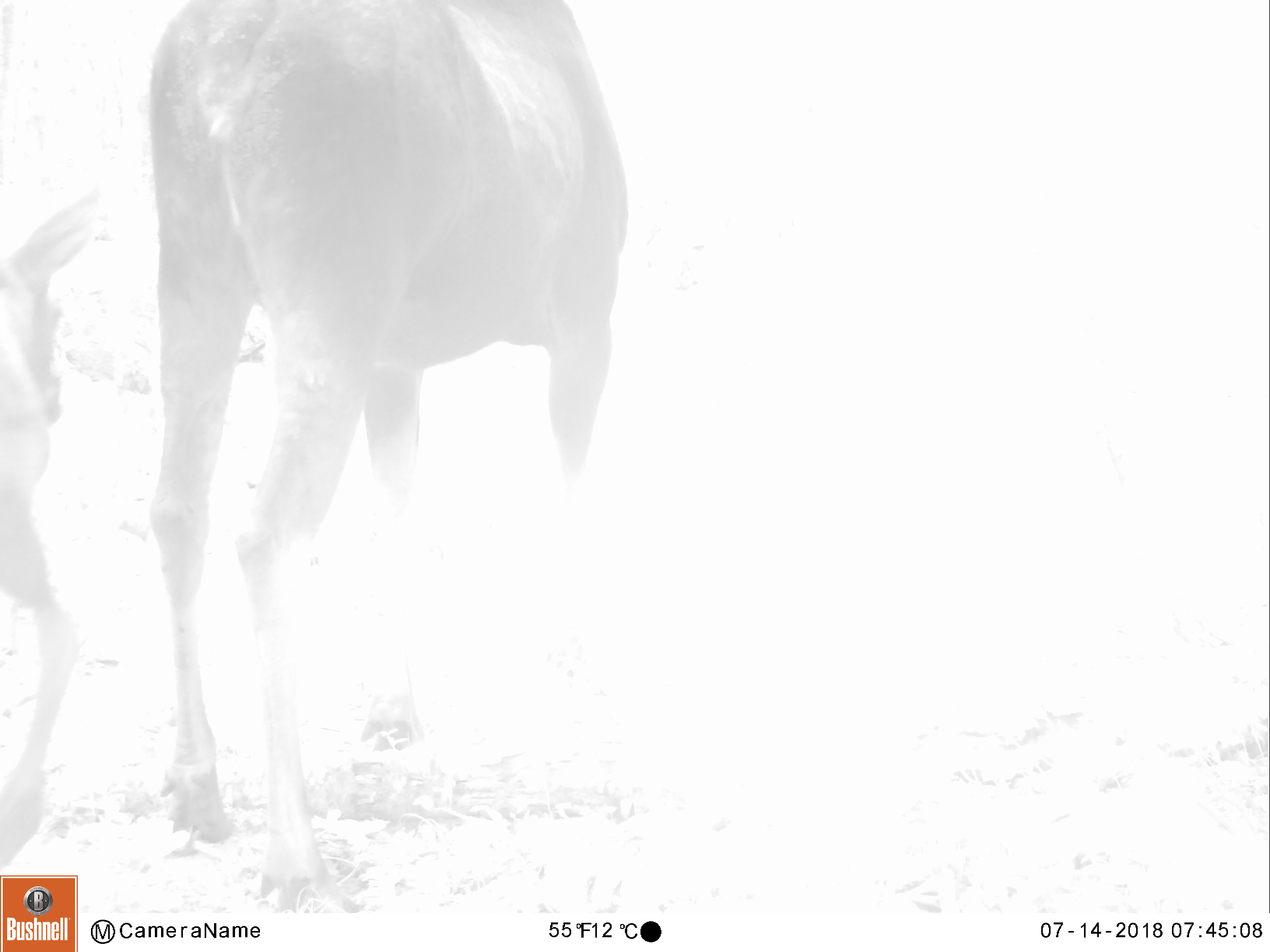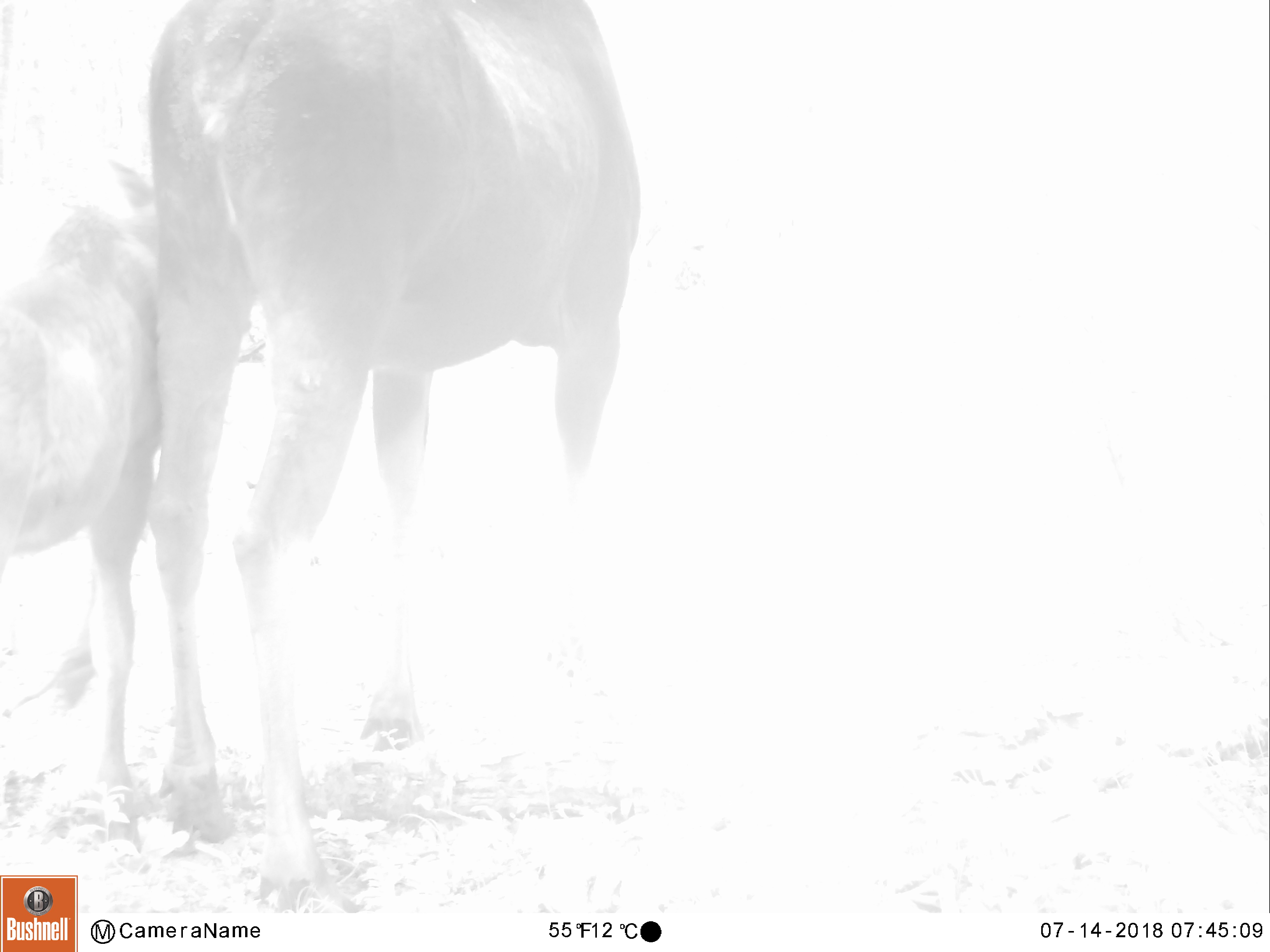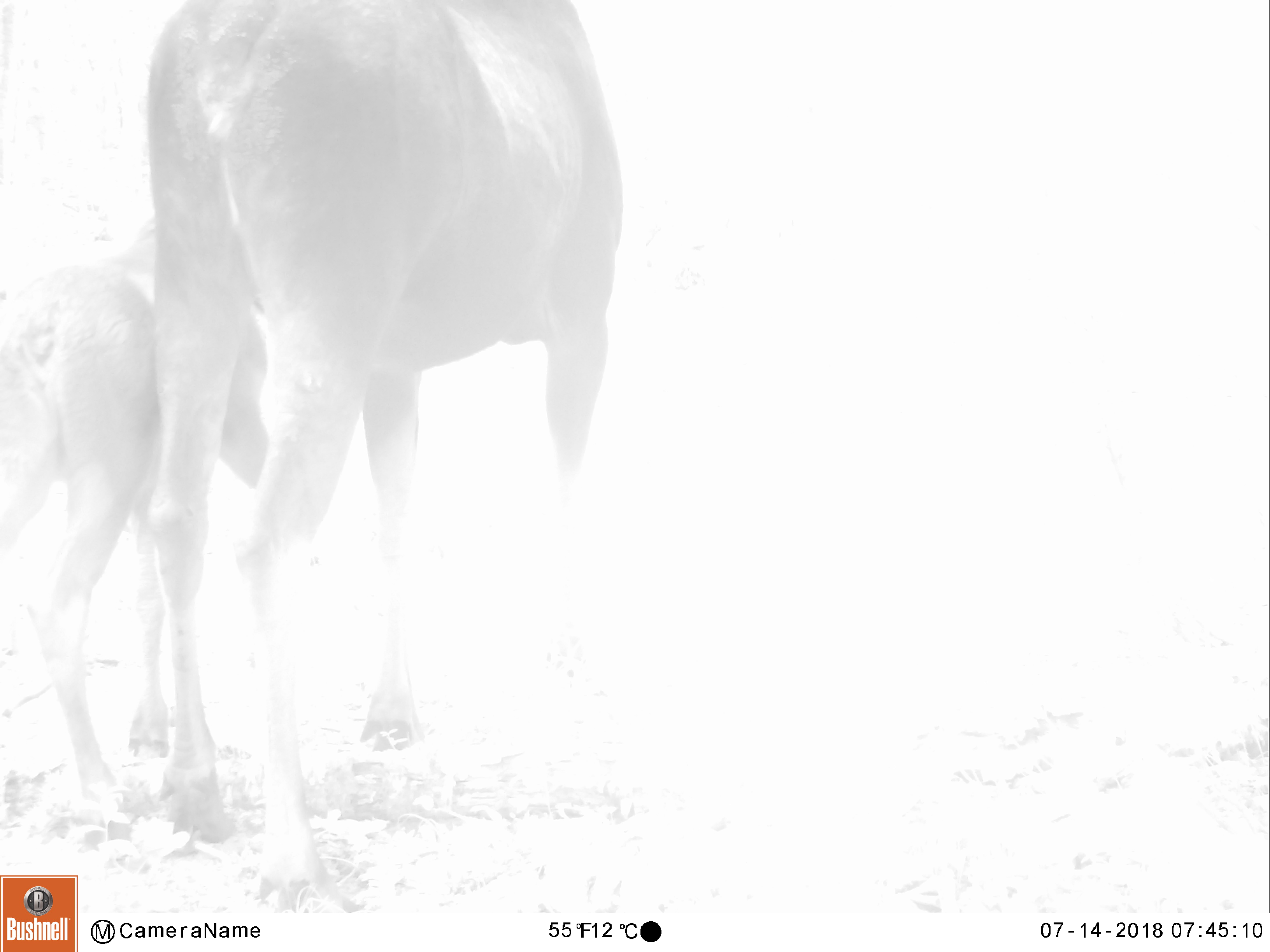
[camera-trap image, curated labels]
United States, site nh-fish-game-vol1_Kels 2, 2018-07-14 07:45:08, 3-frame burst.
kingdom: Animalia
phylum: Chordata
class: Mammalia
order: Artiodactyla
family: Cervidae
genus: Alces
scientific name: Alces alces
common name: moose